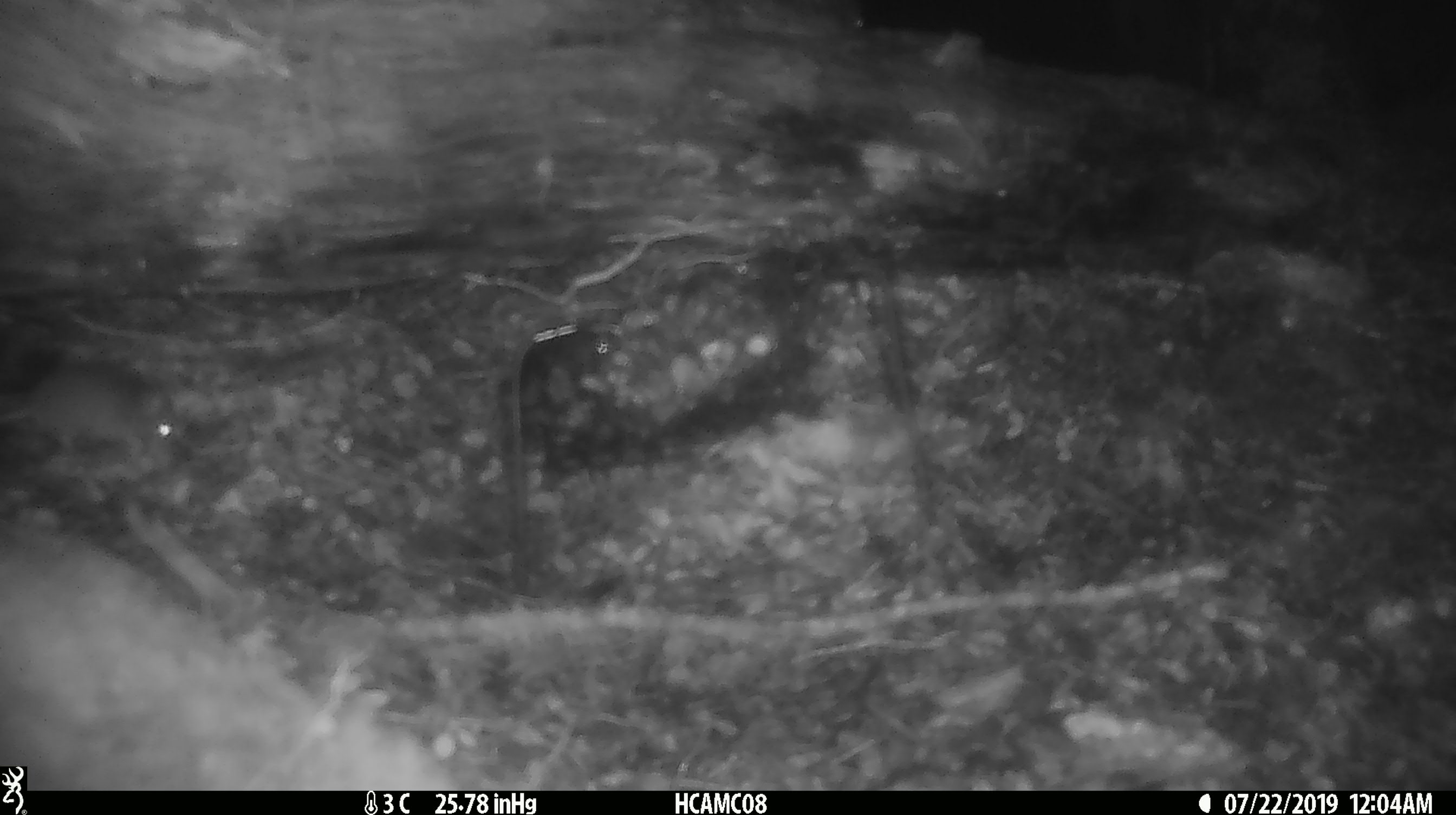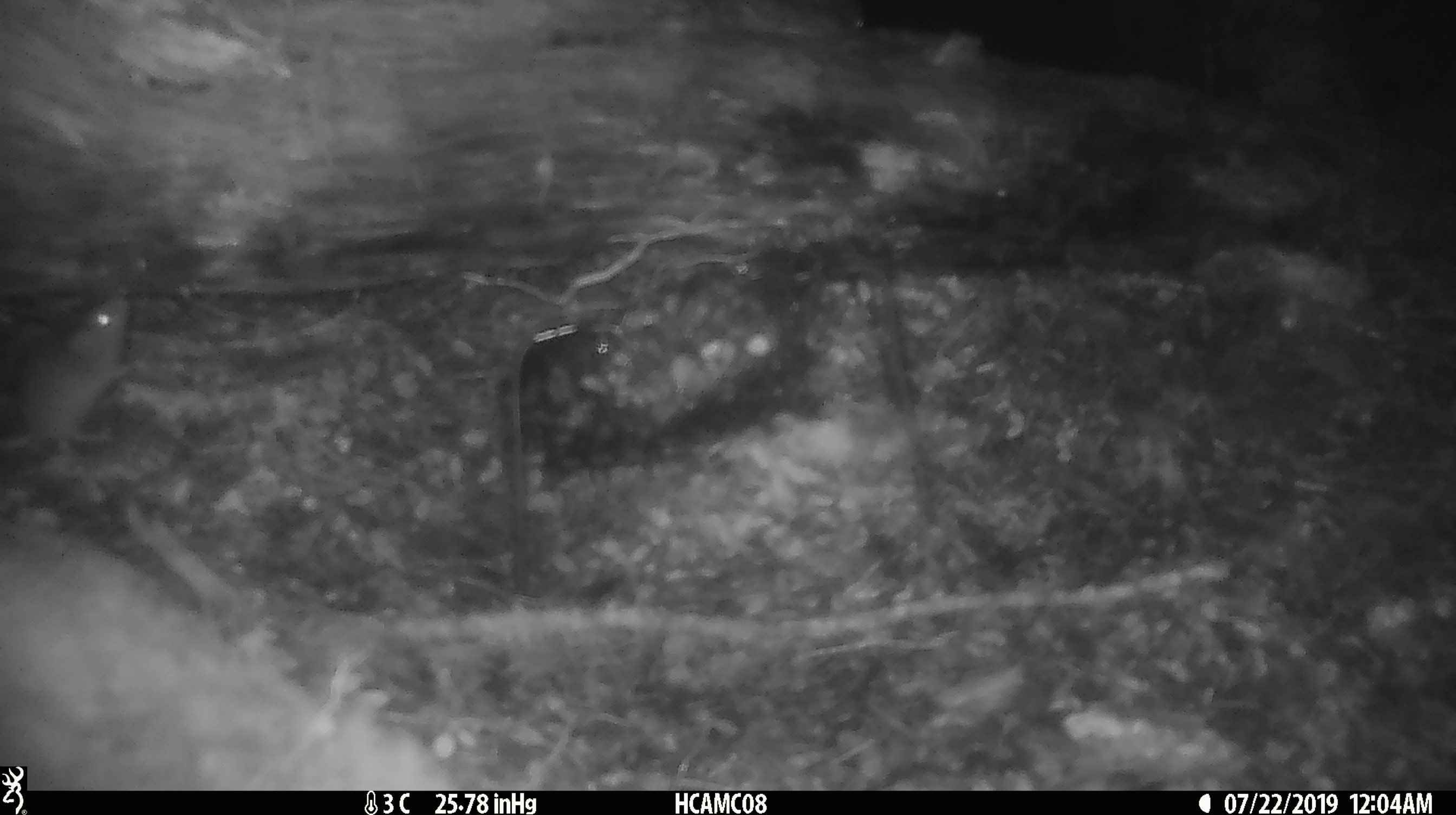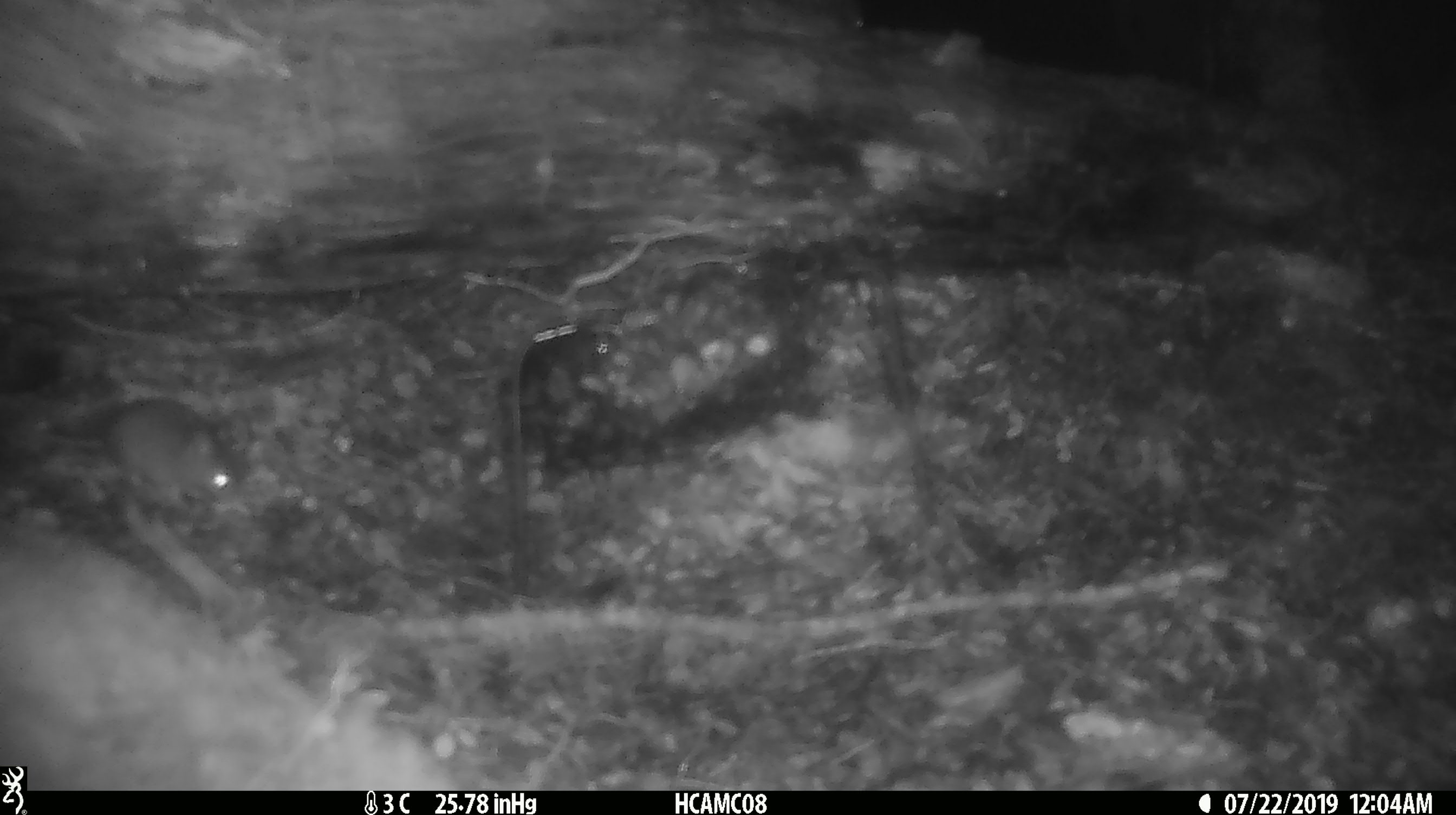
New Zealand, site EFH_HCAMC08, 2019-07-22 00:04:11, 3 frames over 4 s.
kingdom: Animalia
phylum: Chordata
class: Mammalia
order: Rodentia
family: Muridae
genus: Mus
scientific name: Mus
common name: mouse